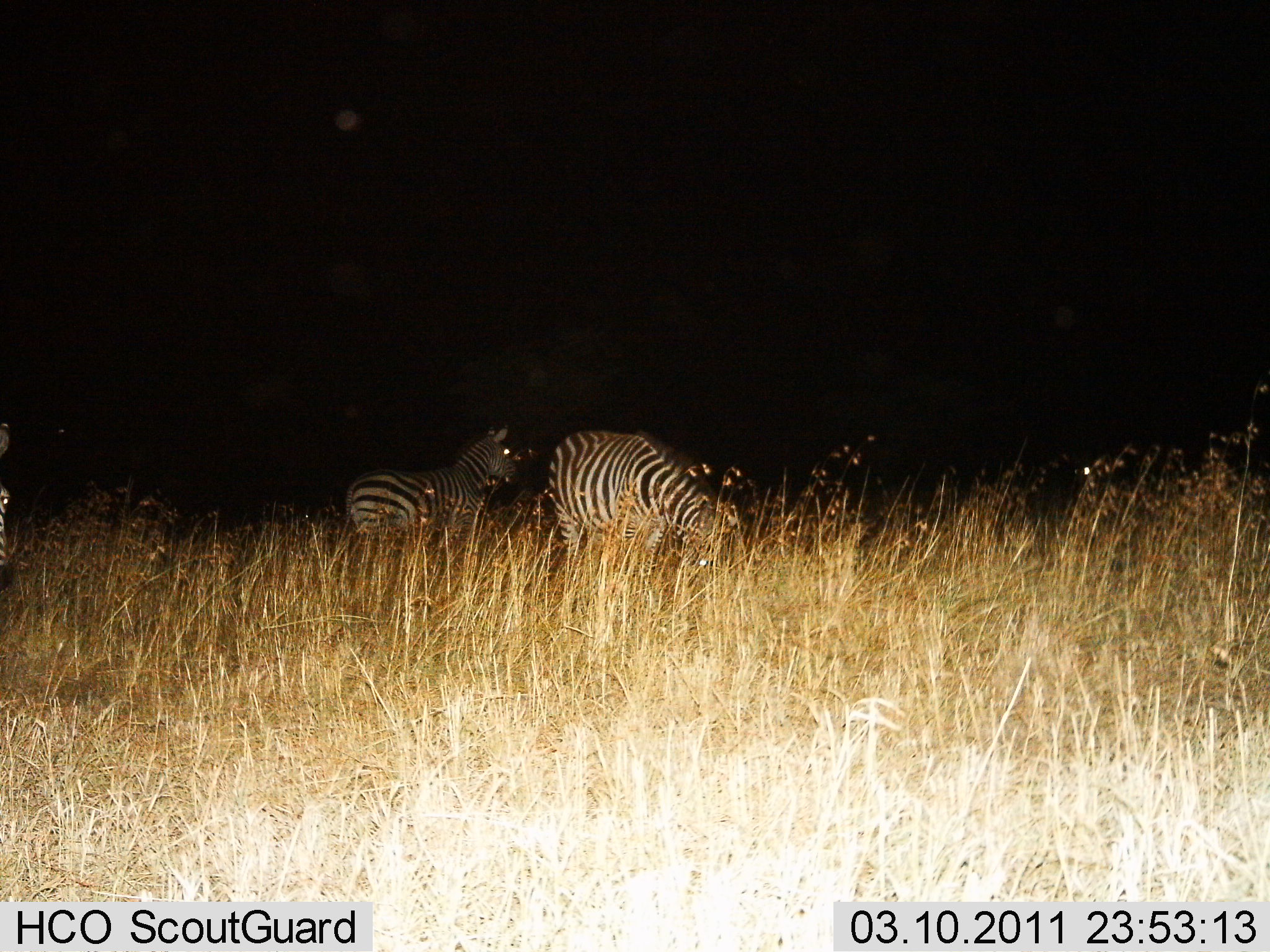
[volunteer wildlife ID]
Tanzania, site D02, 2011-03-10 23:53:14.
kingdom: Animalia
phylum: Chordata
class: Mammalia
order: Perissodactyla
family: Equidae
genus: Equus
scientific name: Equus quagga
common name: plains zebra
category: zebra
Zebra (plains zebra) (Equus quagga), count 3. Behavior (volunteer vote fractions): standing 67%, resting 0%, moving 8%, interacting 0%. Young present (vote fraction): 0%. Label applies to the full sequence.